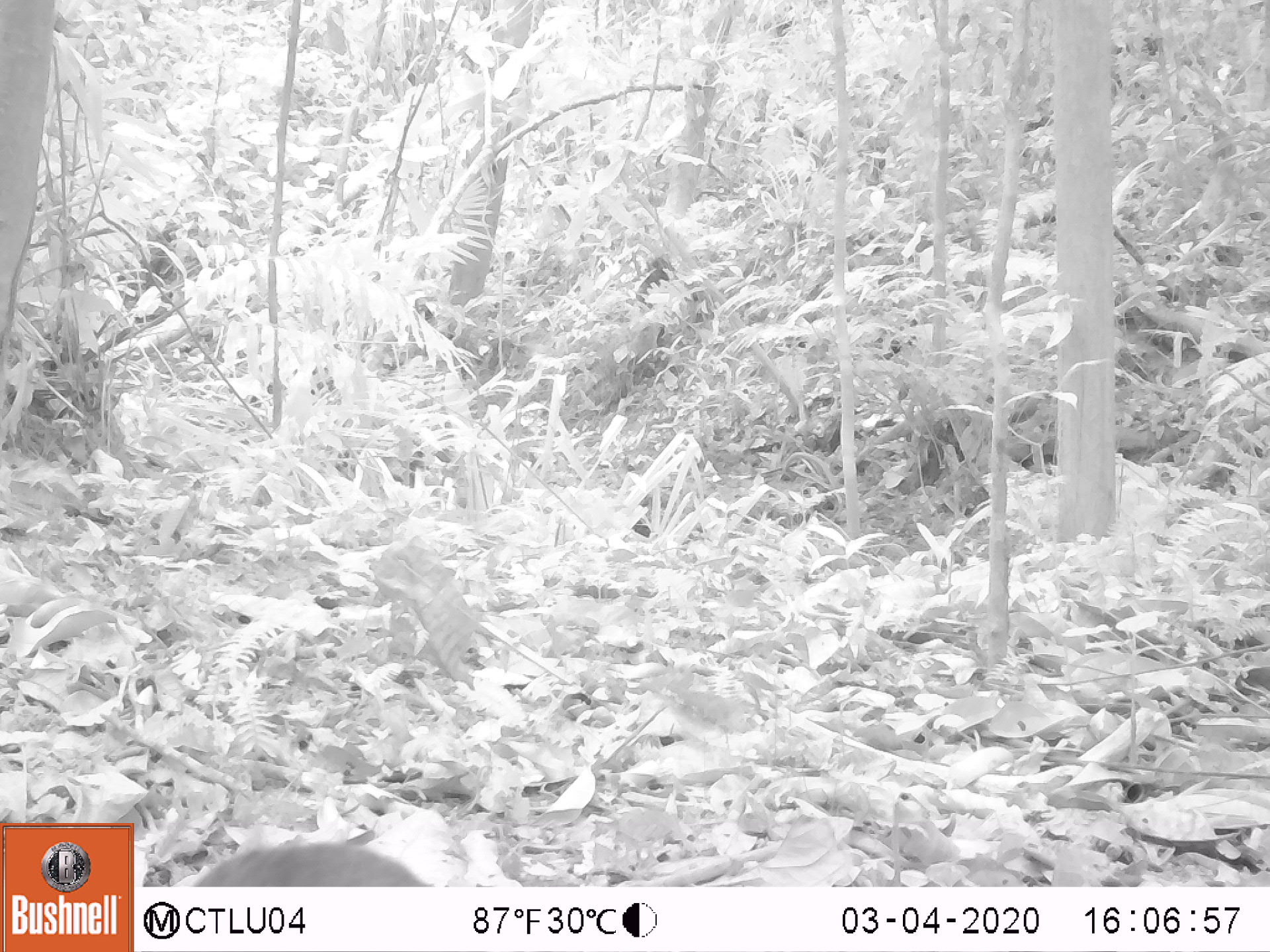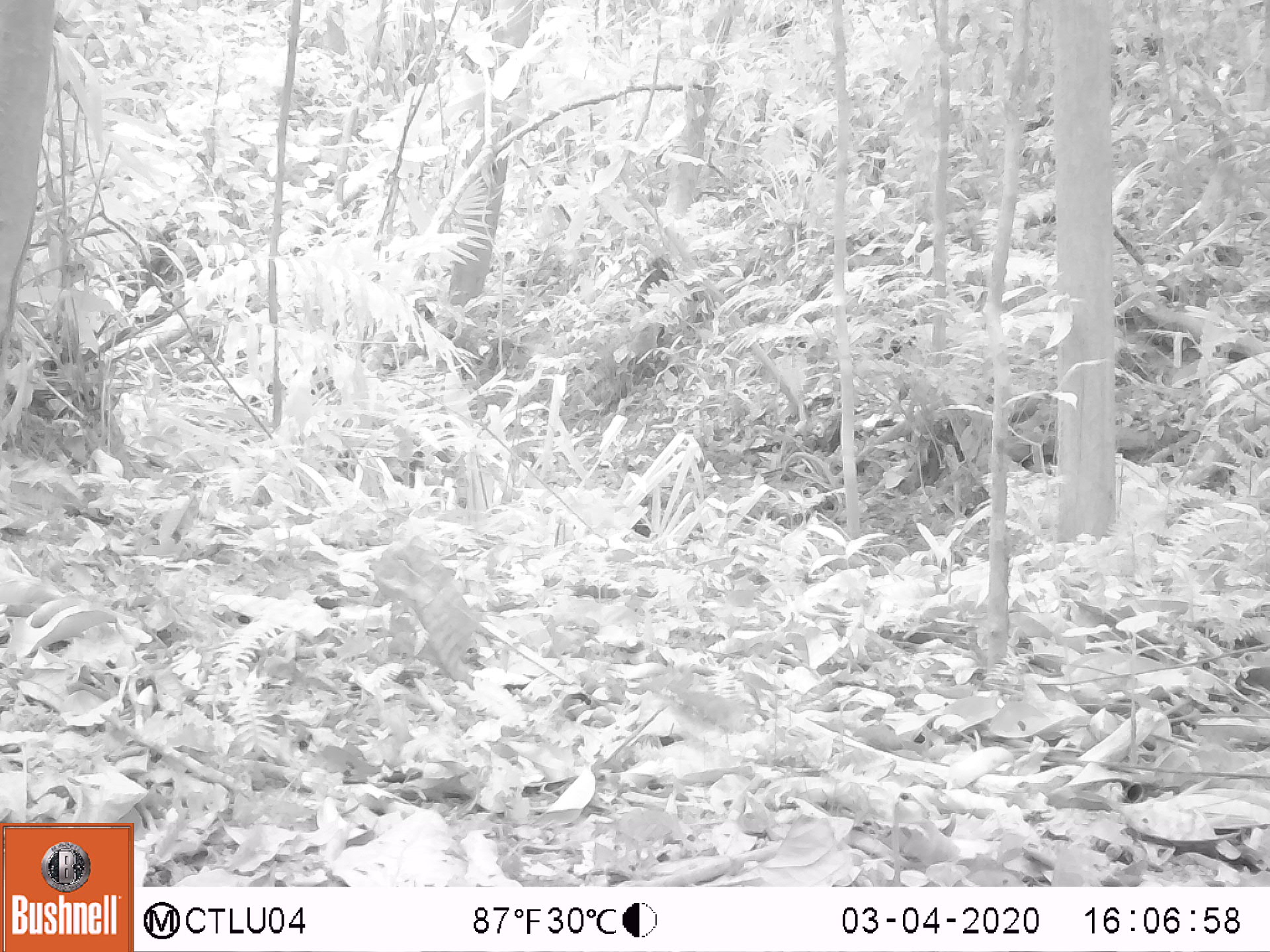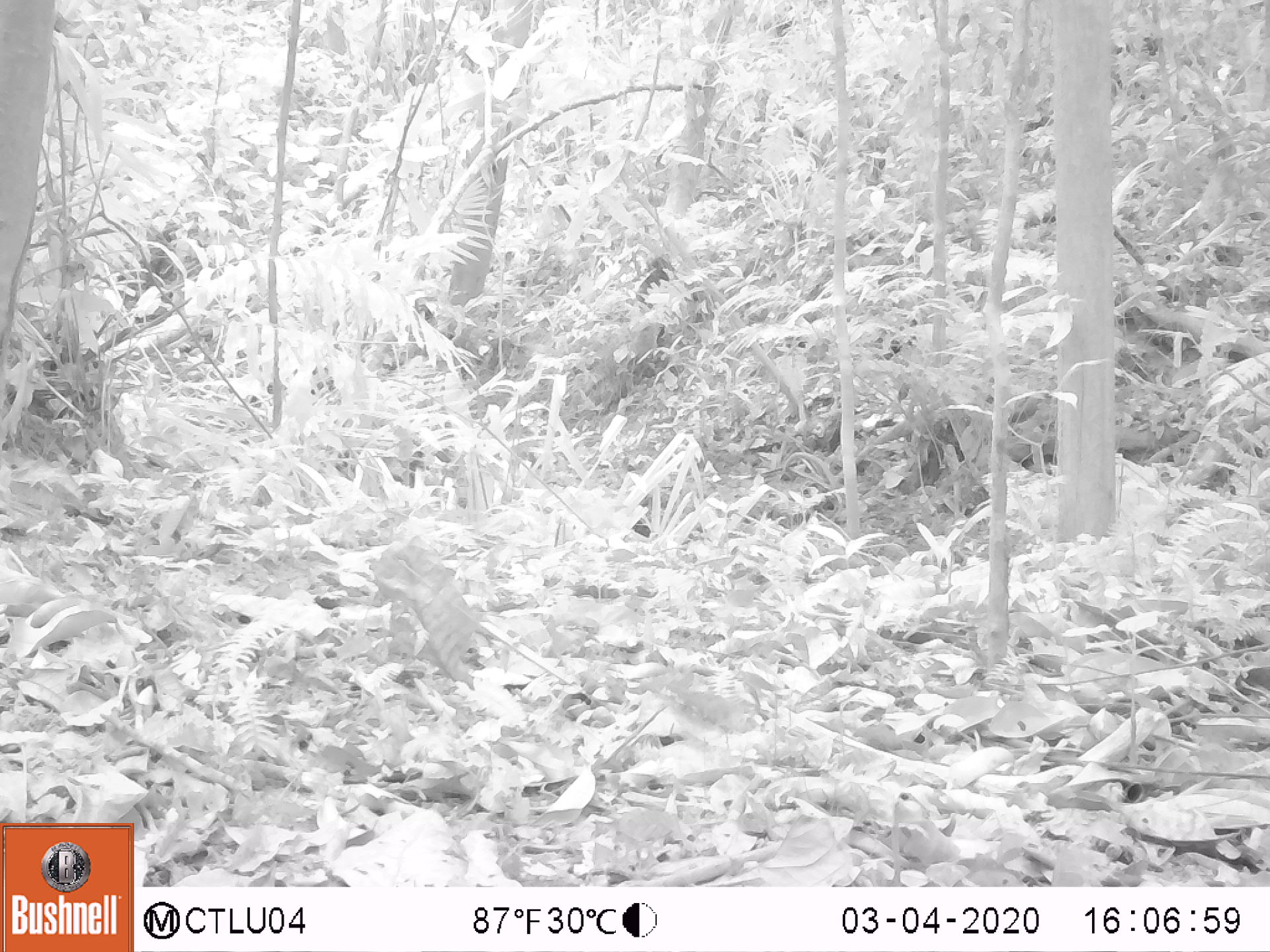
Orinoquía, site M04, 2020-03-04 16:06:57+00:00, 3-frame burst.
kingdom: Animalia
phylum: Chordata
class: Mammalia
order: Rodentia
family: Dasyproctidae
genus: Dasyprocta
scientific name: Dasyprocta fuliginosa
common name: black agouti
Black agouti (Dasyprocta fuliginosa).